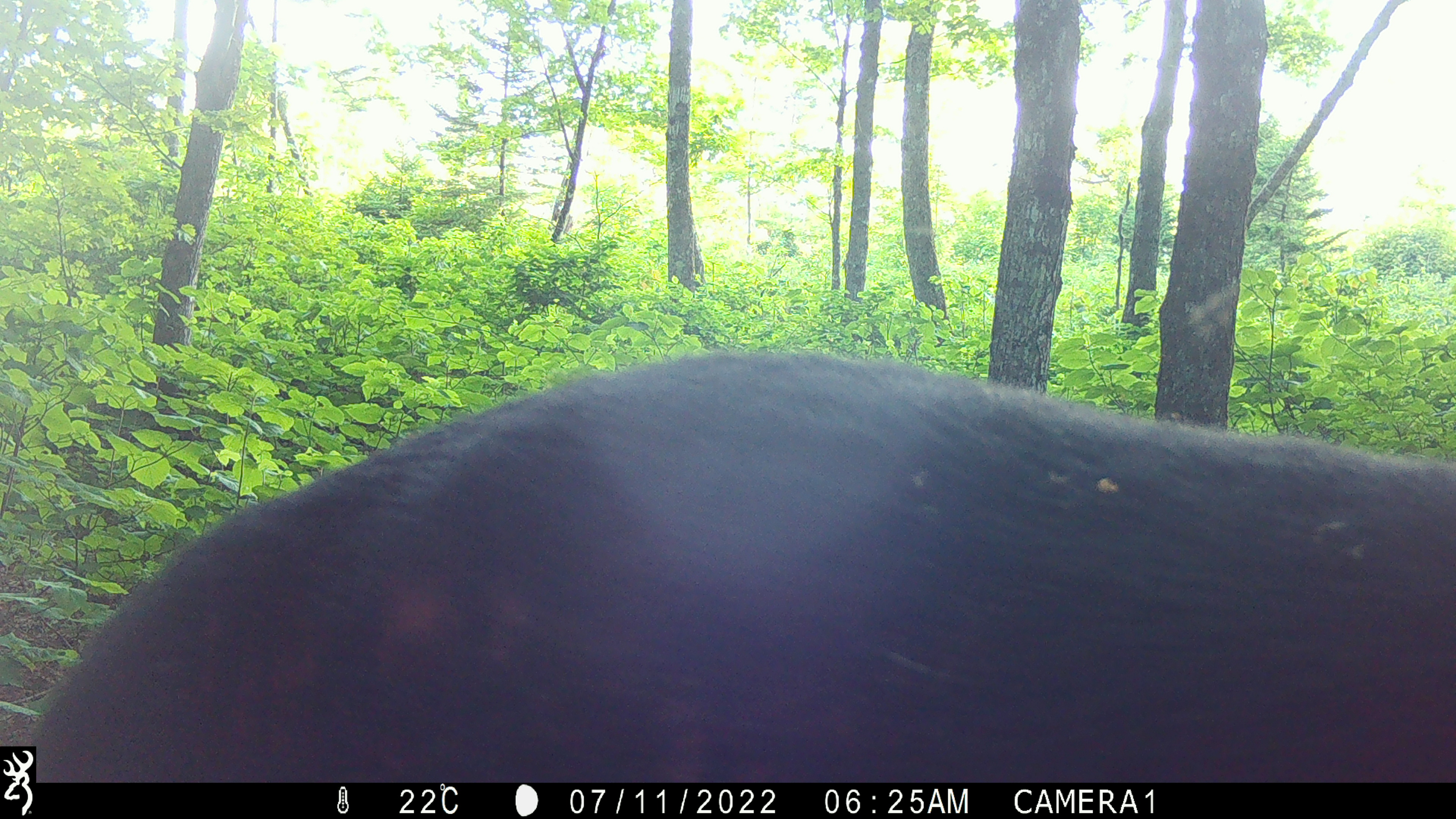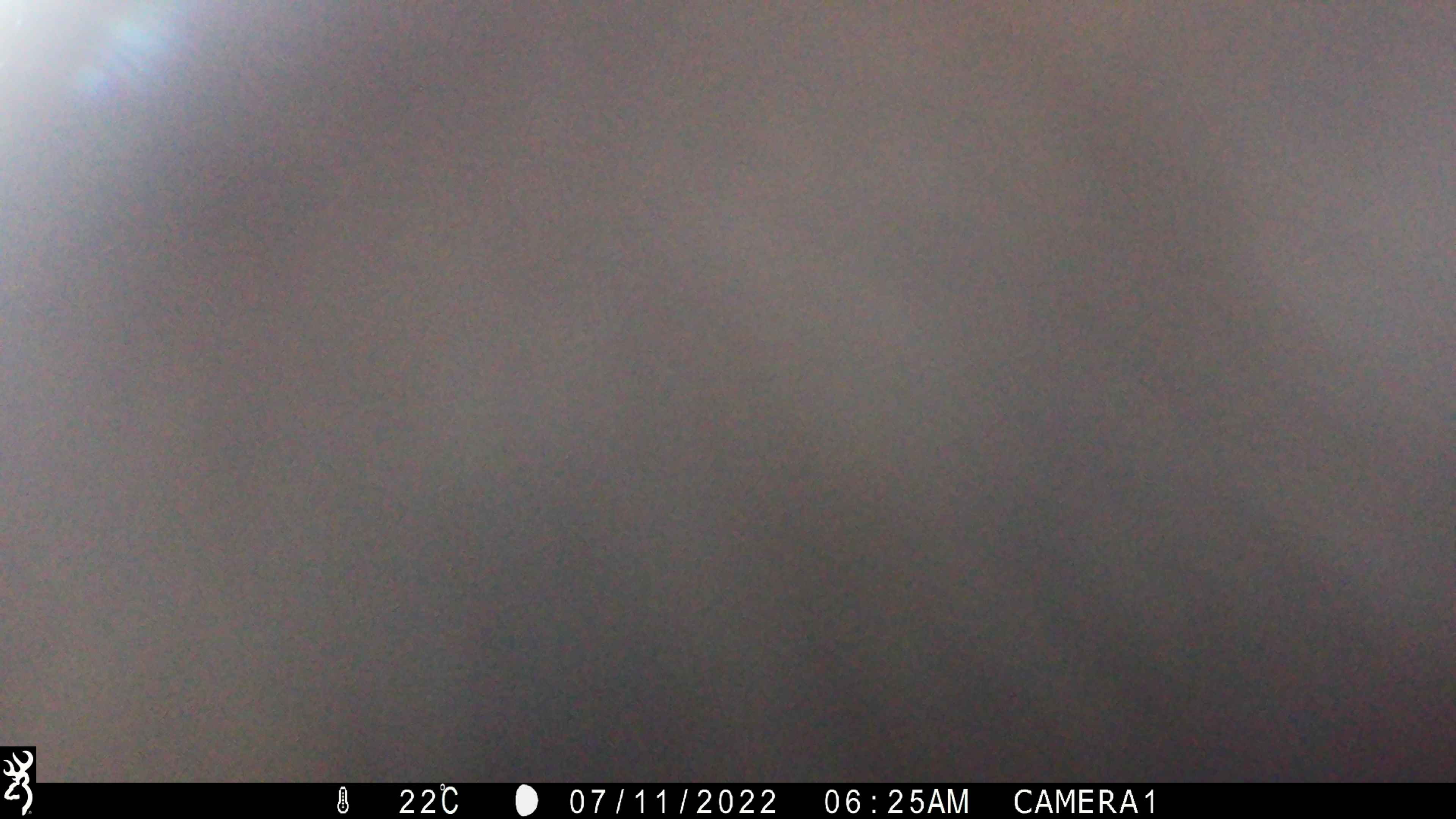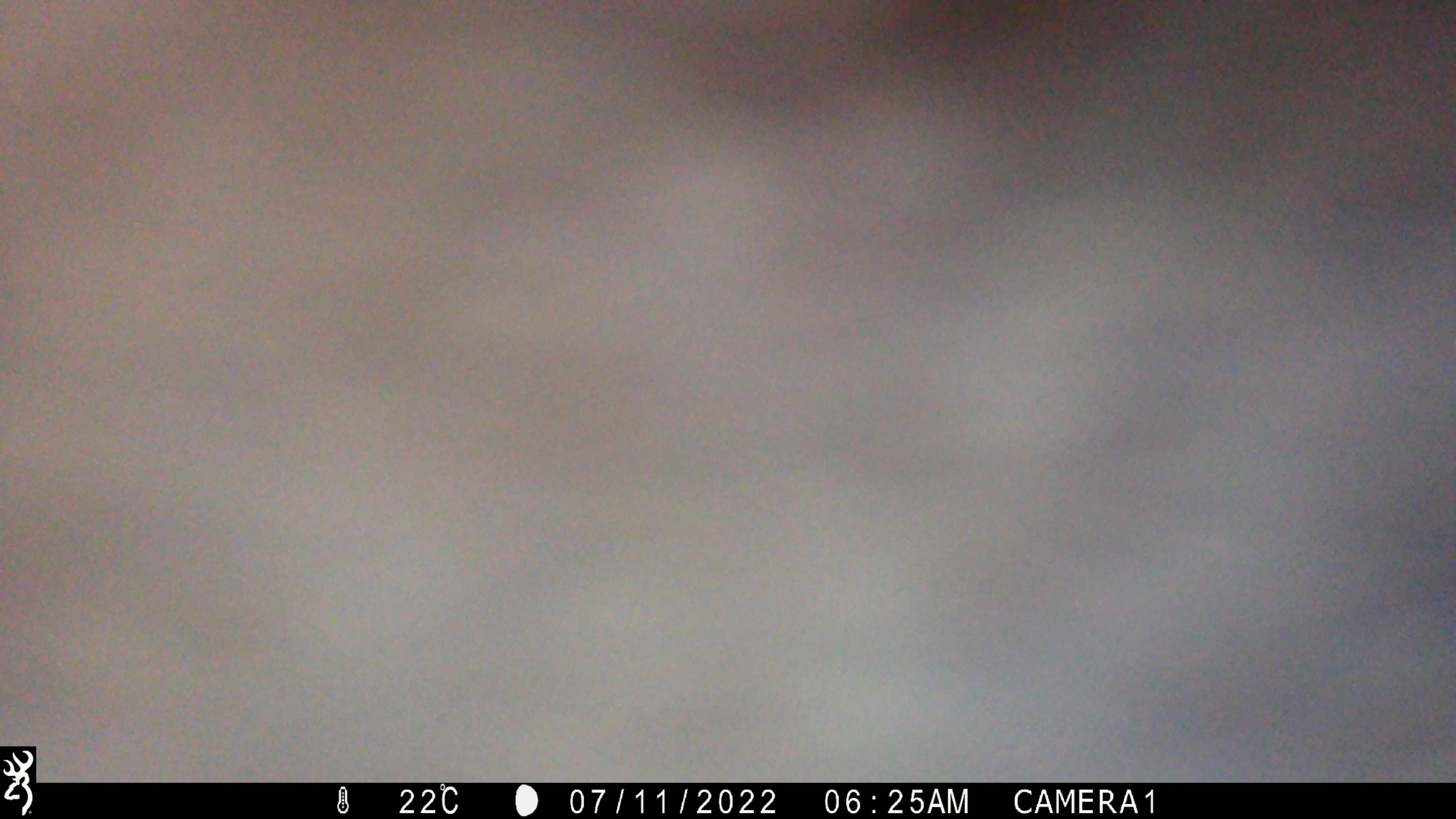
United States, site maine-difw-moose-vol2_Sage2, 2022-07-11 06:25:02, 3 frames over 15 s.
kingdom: Animalia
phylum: Chordata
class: Mammalia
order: Artiodactyla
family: Cervidae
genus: Alces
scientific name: Alces alces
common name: moose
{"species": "moose (Alces alces)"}